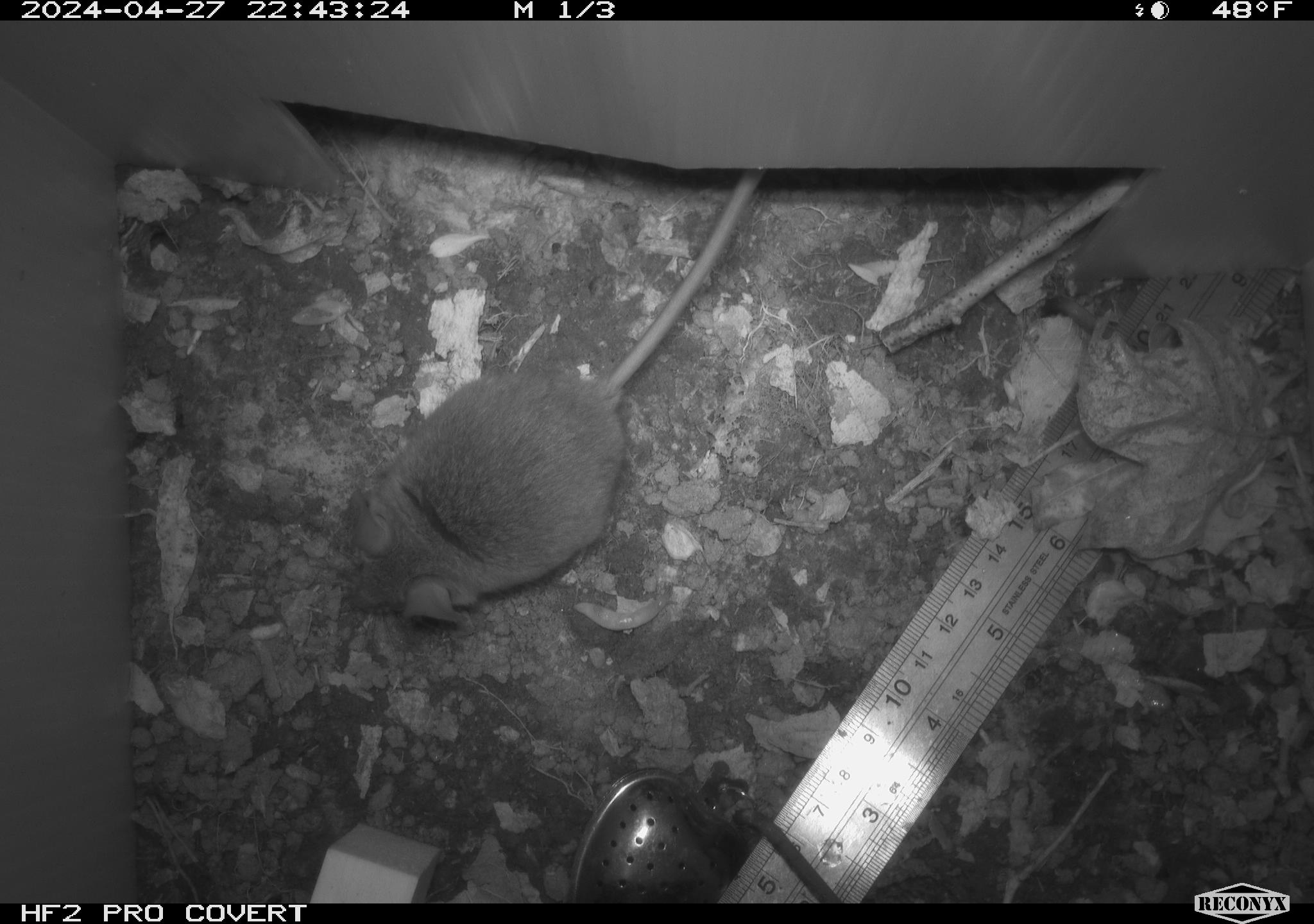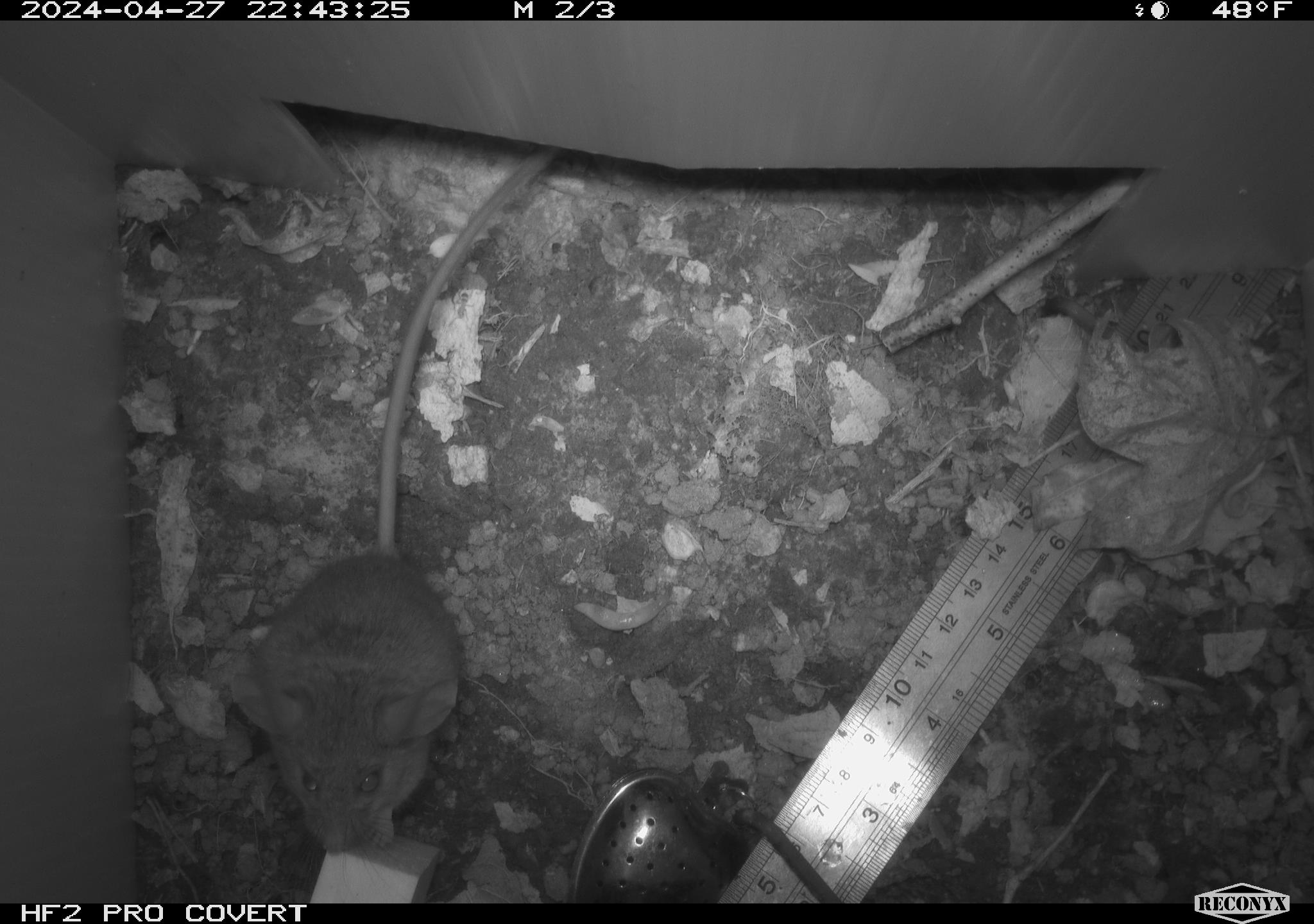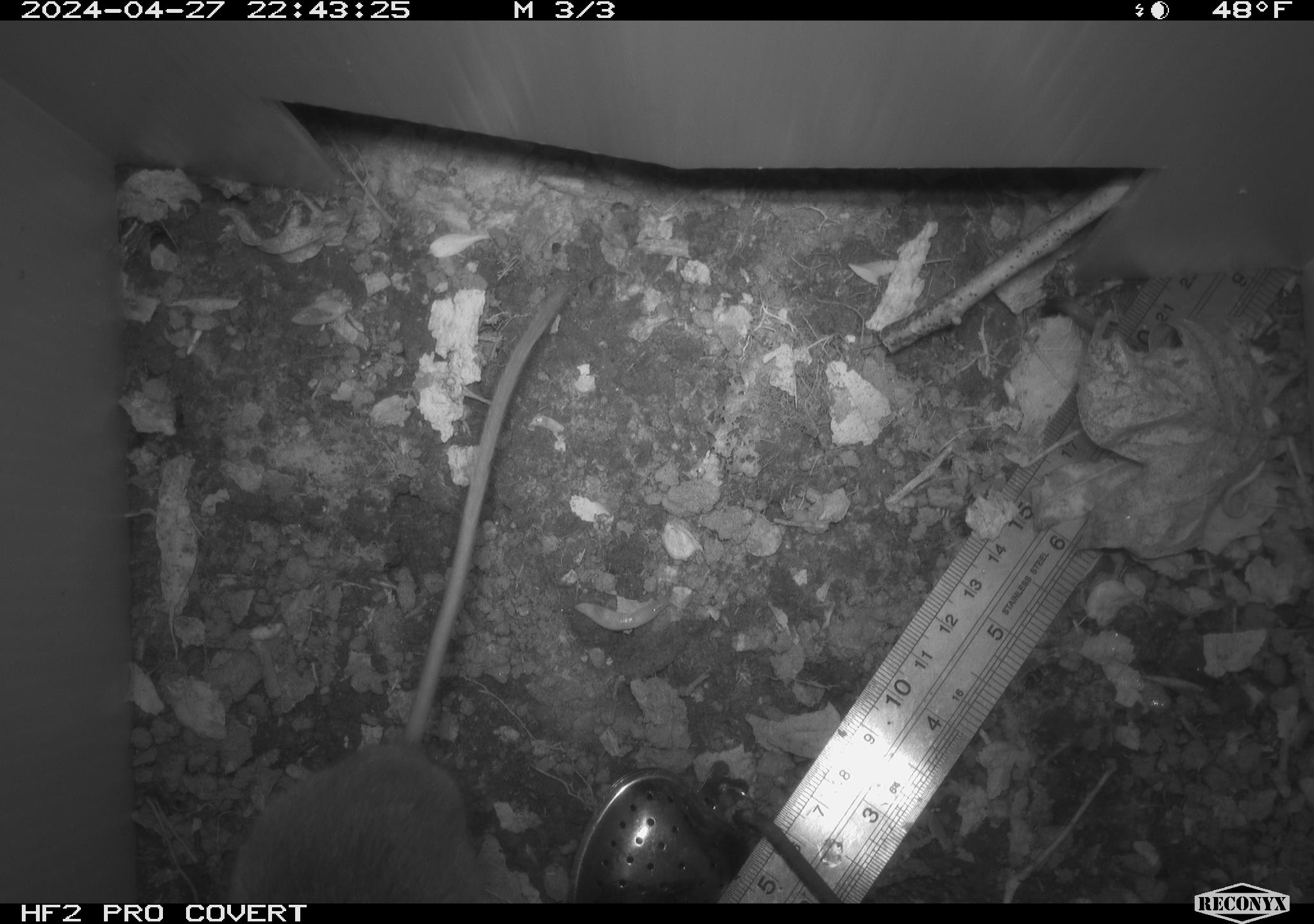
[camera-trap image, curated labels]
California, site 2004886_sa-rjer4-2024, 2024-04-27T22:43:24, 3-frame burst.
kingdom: Animalia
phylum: Chordata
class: Mammalia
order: Rodentia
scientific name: Rodentia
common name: mouse species